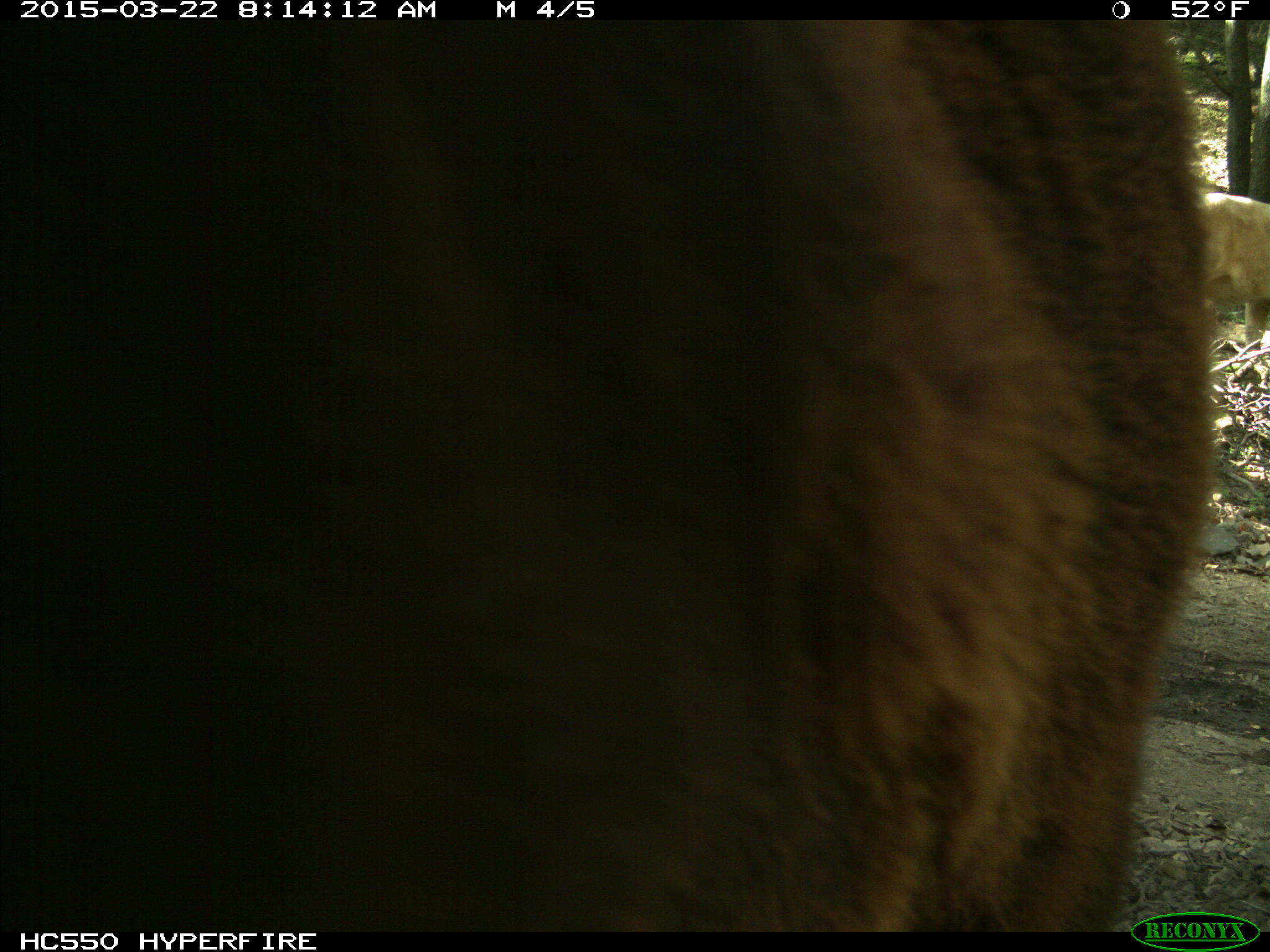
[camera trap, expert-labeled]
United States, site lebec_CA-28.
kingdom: Animalia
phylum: Chordata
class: Mammalia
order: Artiodactyla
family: Bovidae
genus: Bos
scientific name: Bos taurus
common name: domestic cow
Bos taurus (domestic cow).